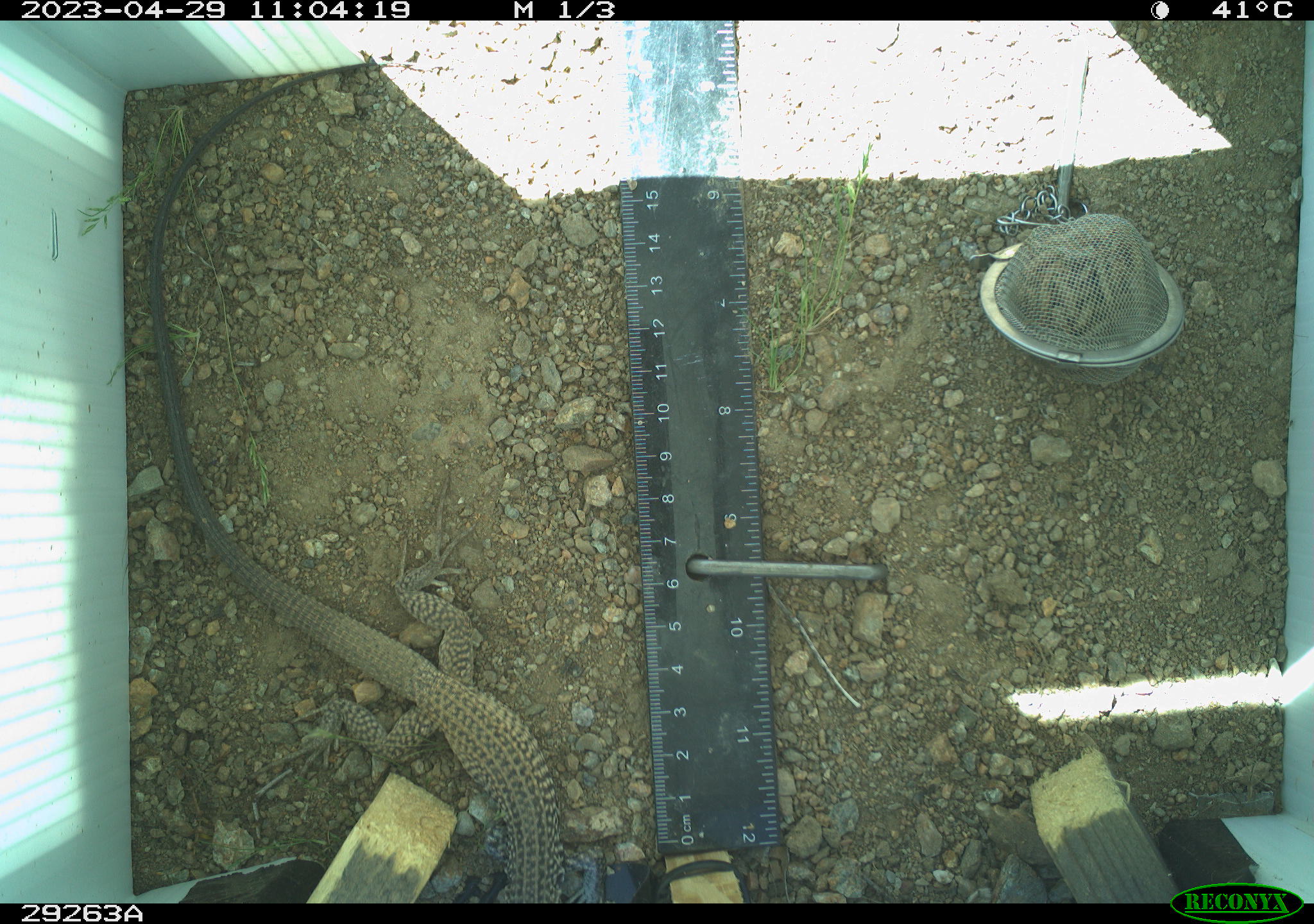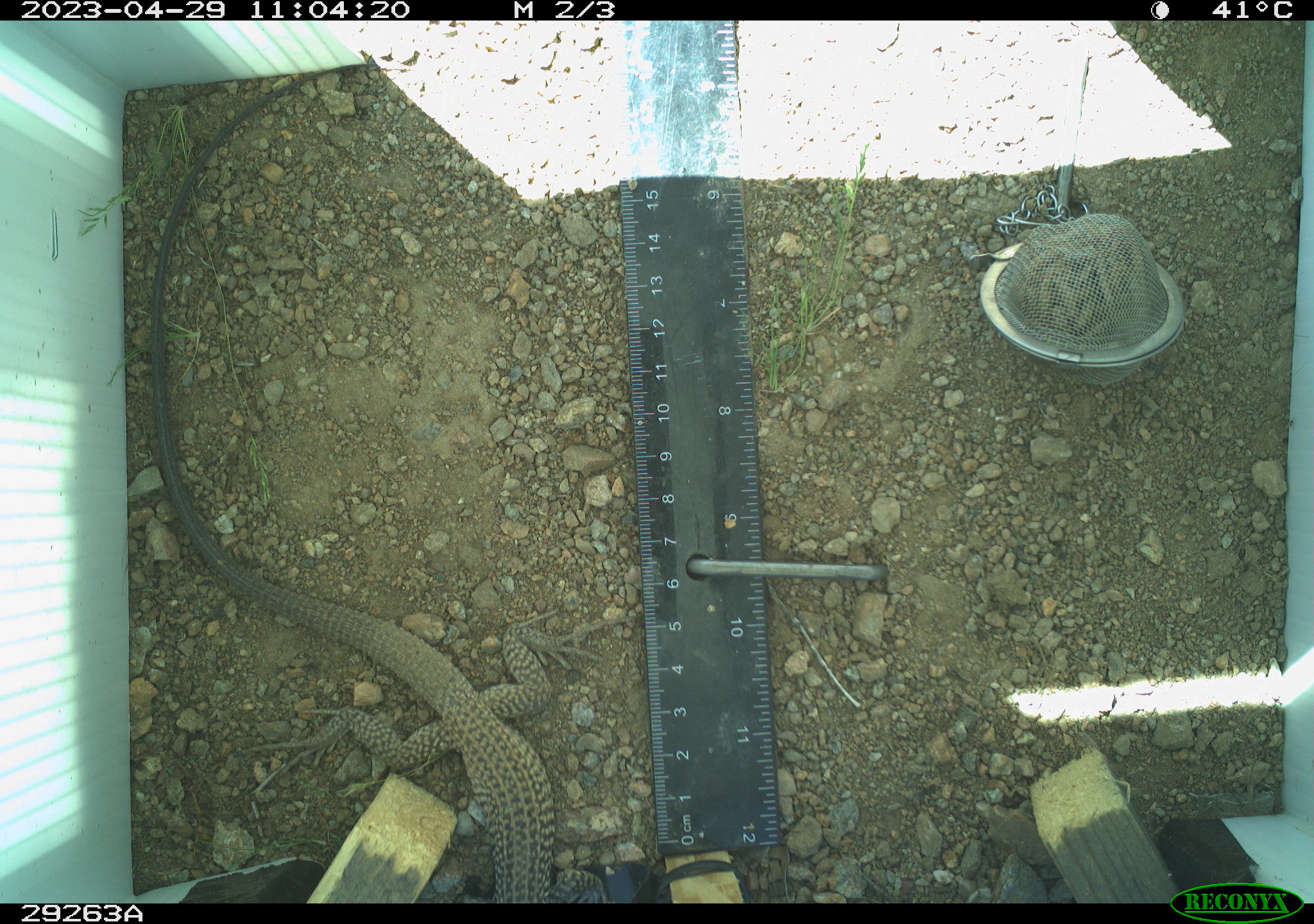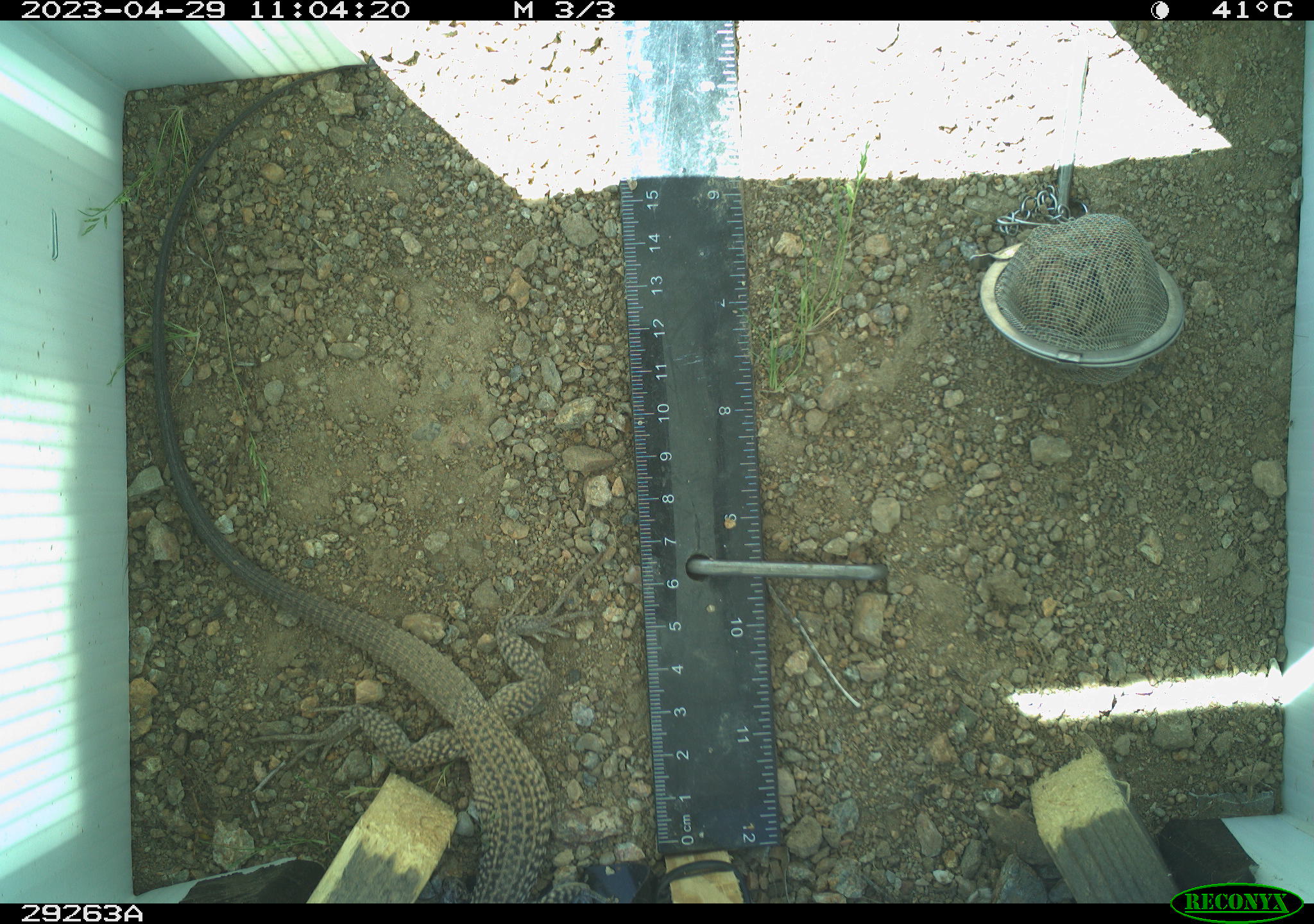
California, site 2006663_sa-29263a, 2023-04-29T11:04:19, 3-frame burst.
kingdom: Animalia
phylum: Chordata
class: Reptilia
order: Squamata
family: Teiidae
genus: Aspidoscelis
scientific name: Aspidoscelis tigris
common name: western whiptail